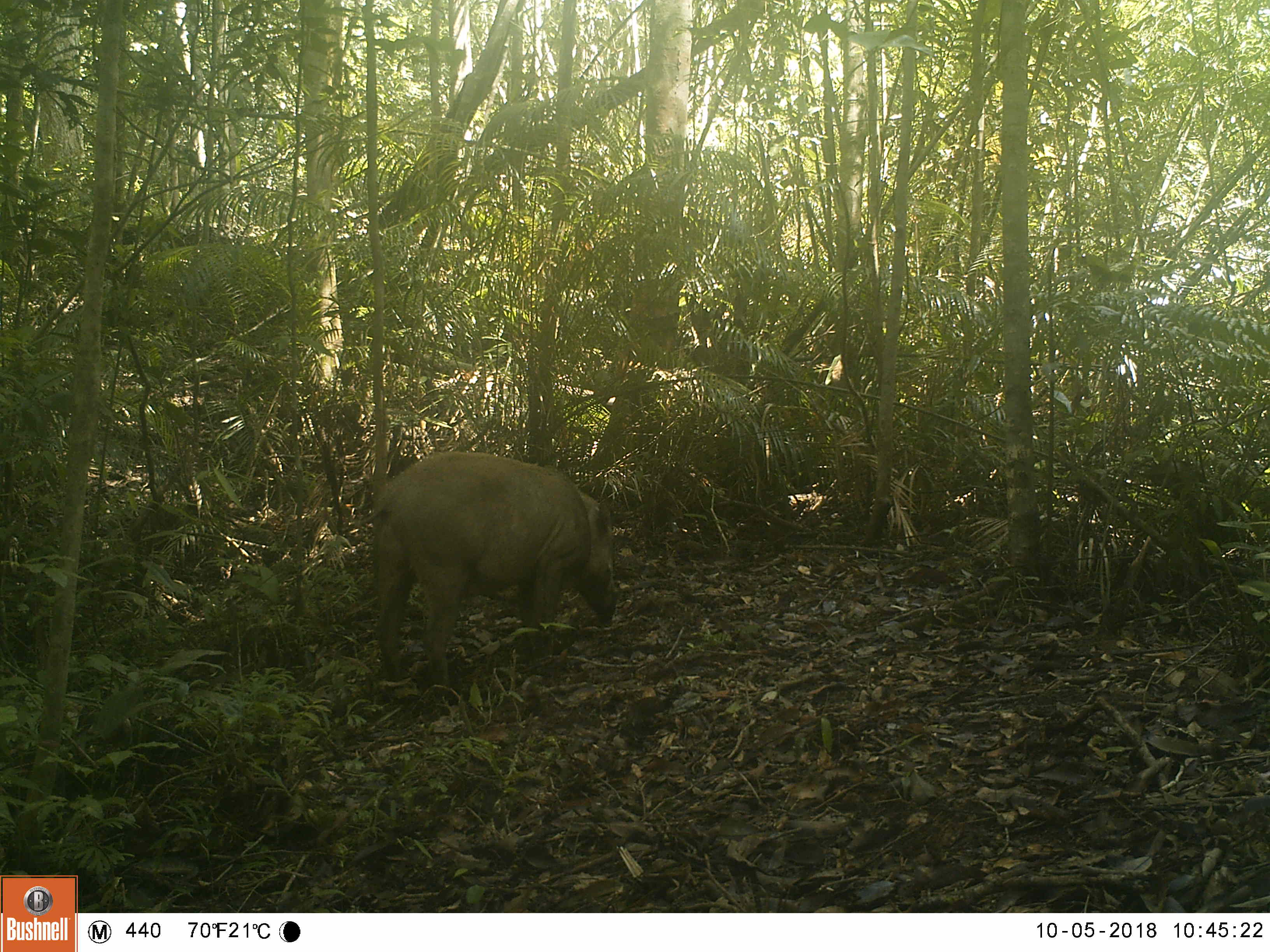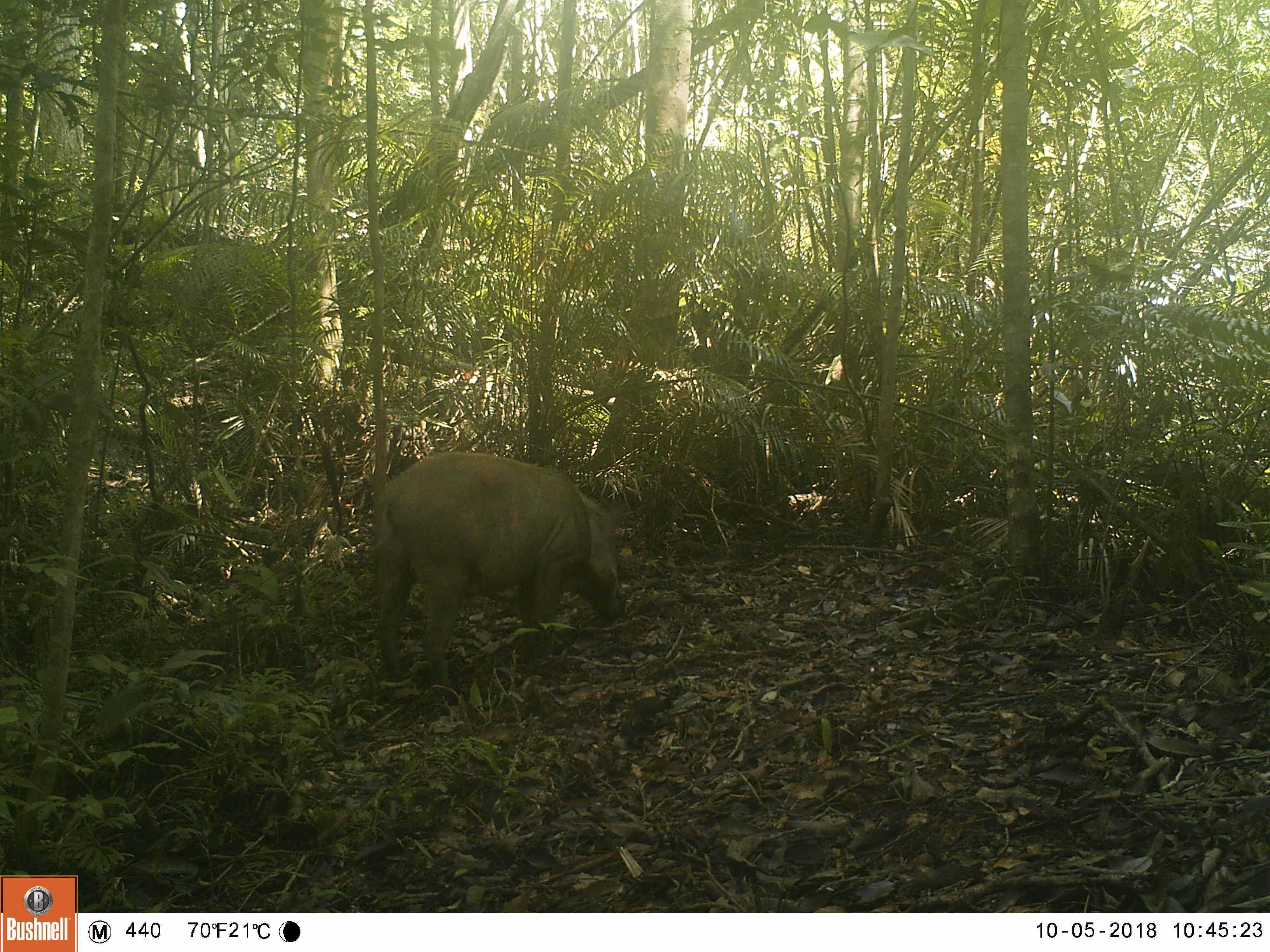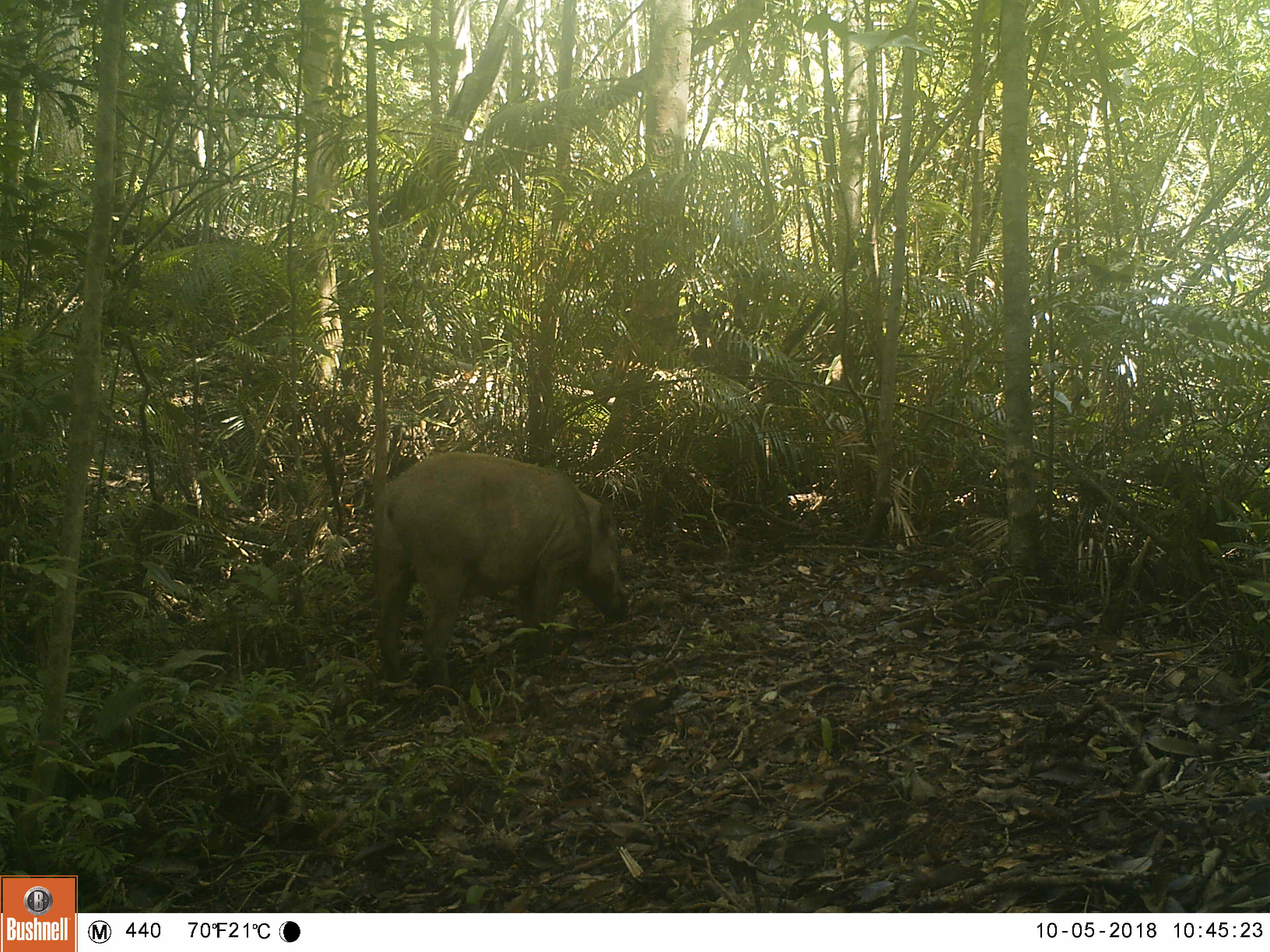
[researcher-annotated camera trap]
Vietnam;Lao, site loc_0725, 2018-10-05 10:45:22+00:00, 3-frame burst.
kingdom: Animalia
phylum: Chordata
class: Mammalia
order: Artiodactyla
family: Suidae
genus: Sus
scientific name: Sus scrofa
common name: eurasian wild pig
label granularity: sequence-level